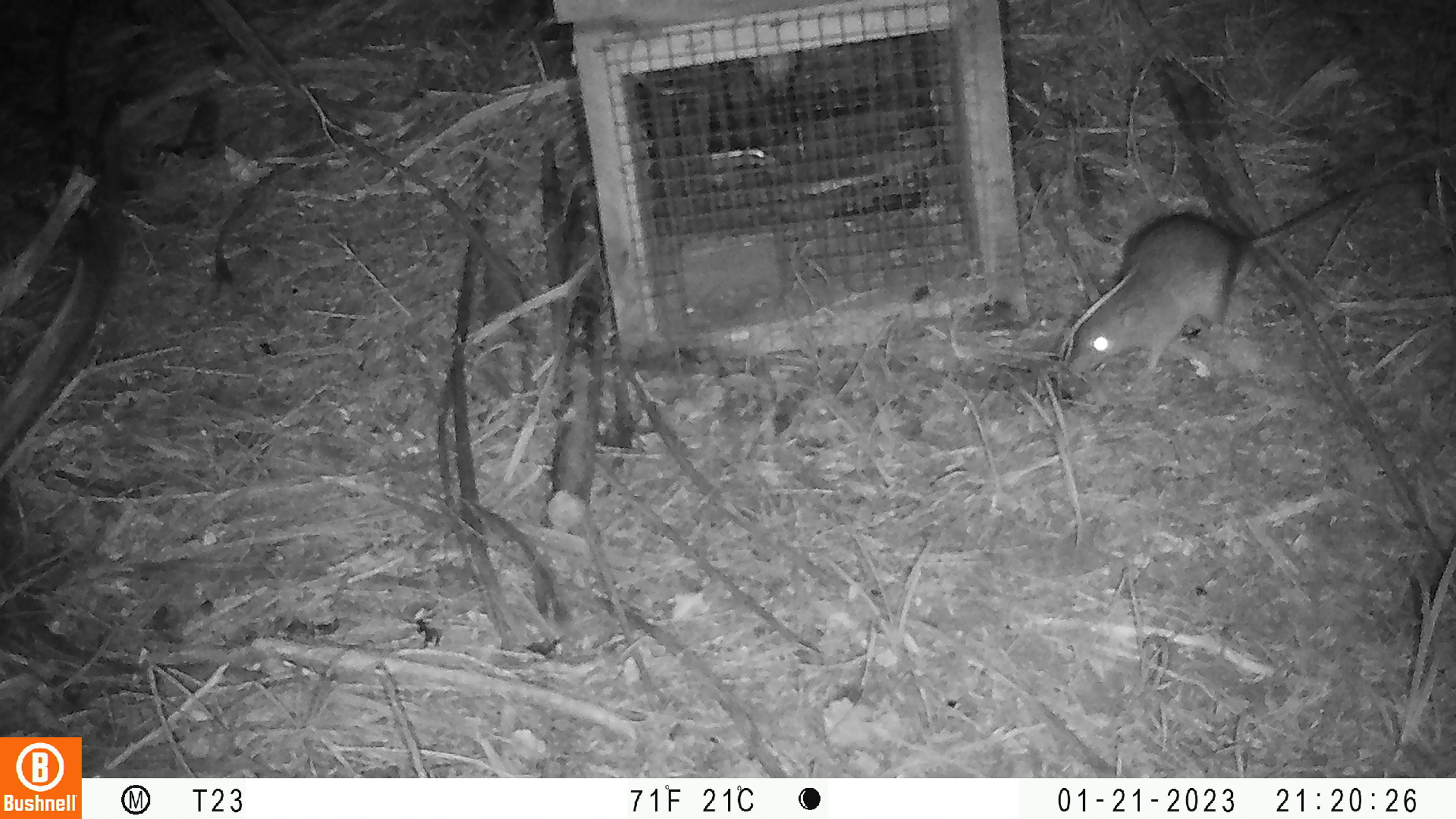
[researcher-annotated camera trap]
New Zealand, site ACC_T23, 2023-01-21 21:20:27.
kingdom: Animalia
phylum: Chordata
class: Mammalia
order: Rodentia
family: Muridae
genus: Rattus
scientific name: Rattus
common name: rat